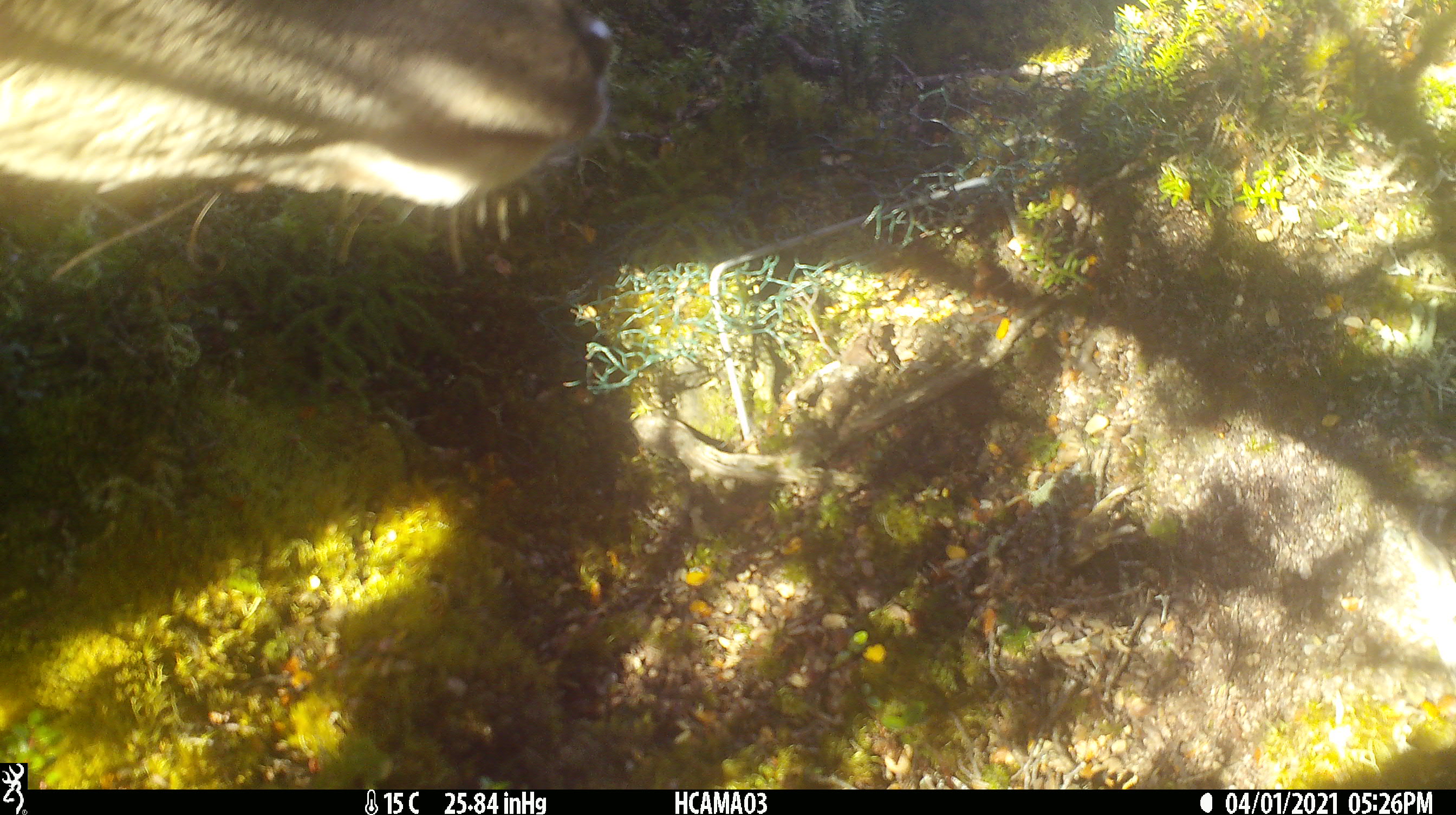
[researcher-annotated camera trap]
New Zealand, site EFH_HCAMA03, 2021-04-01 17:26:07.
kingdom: Animalia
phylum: Chordata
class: Mammalia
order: Artiodactyla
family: Cervidae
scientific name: Cervidae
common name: deer